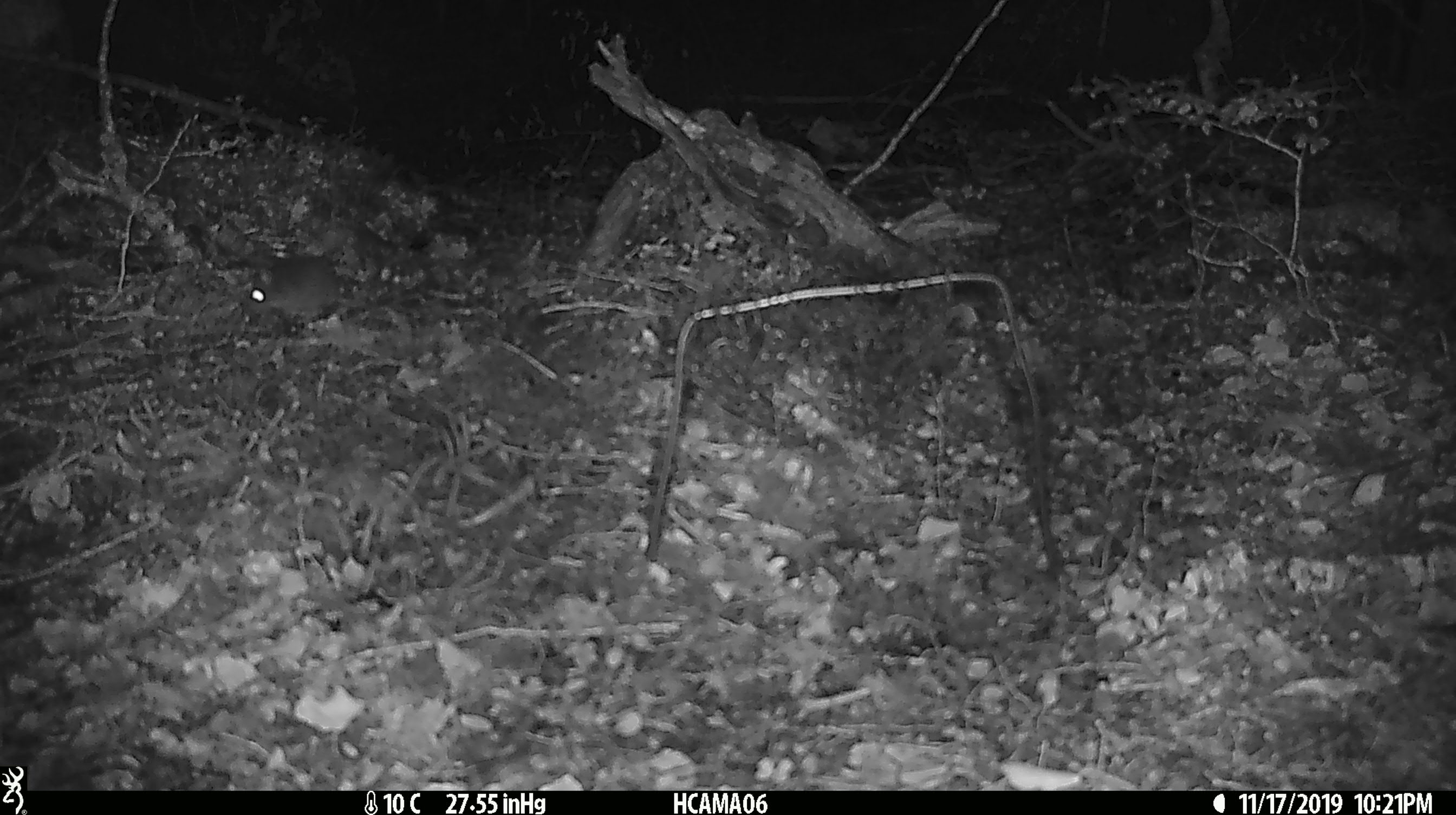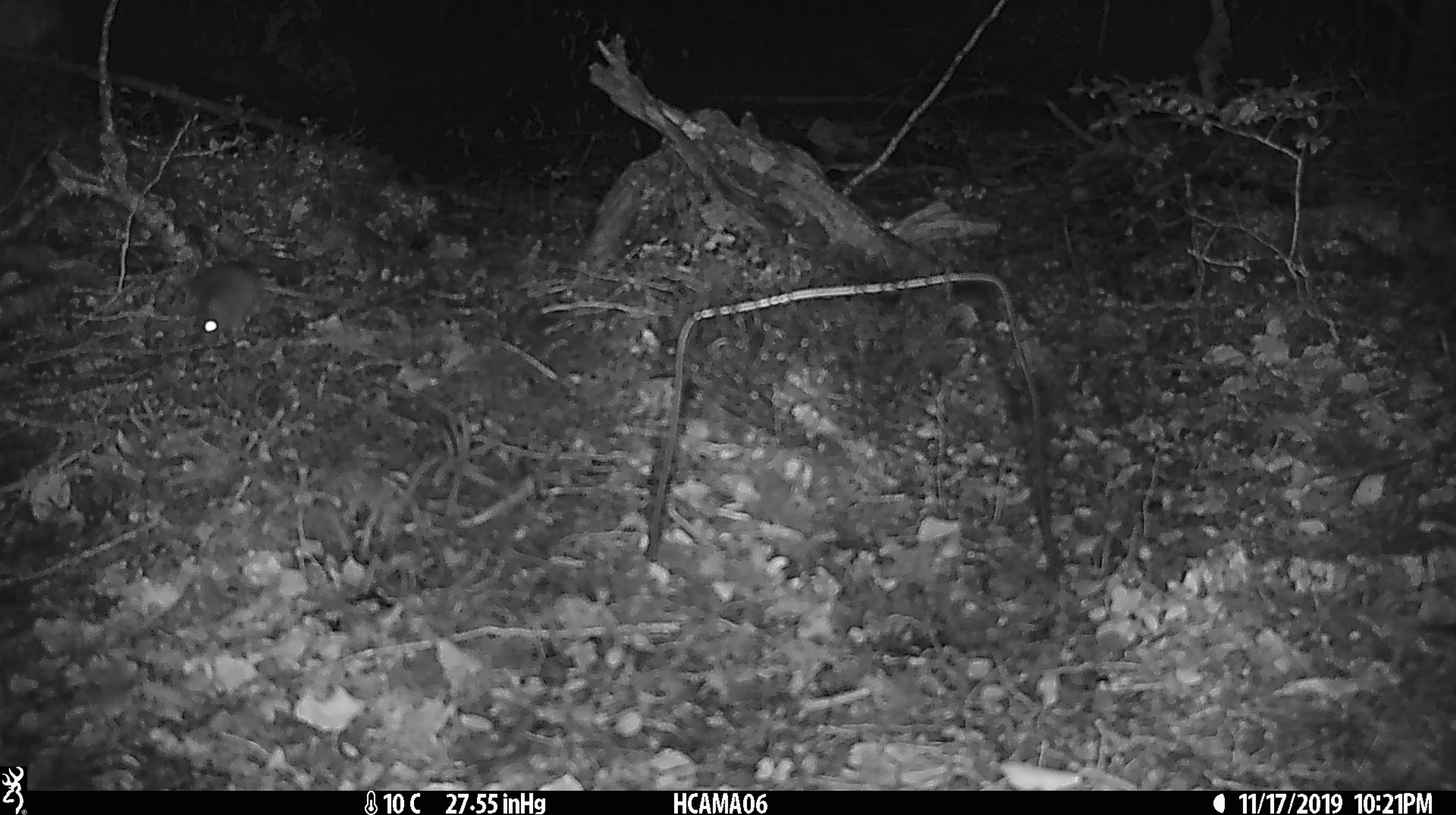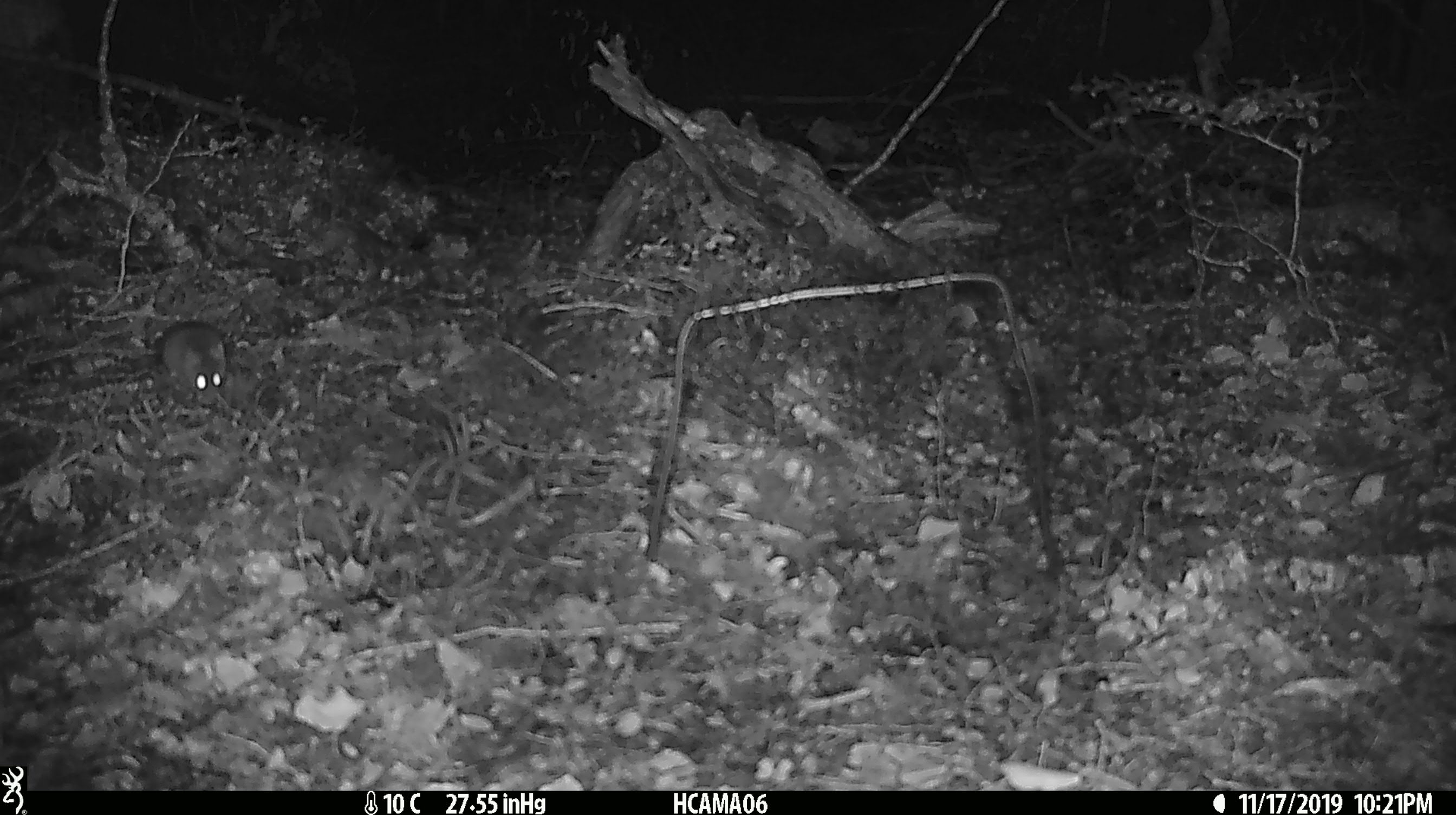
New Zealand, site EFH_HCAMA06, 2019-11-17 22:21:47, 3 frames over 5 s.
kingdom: Animalia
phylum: Chordata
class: Mammalia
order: Rodentia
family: Muridae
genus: Mus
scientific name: Mus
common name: mouse